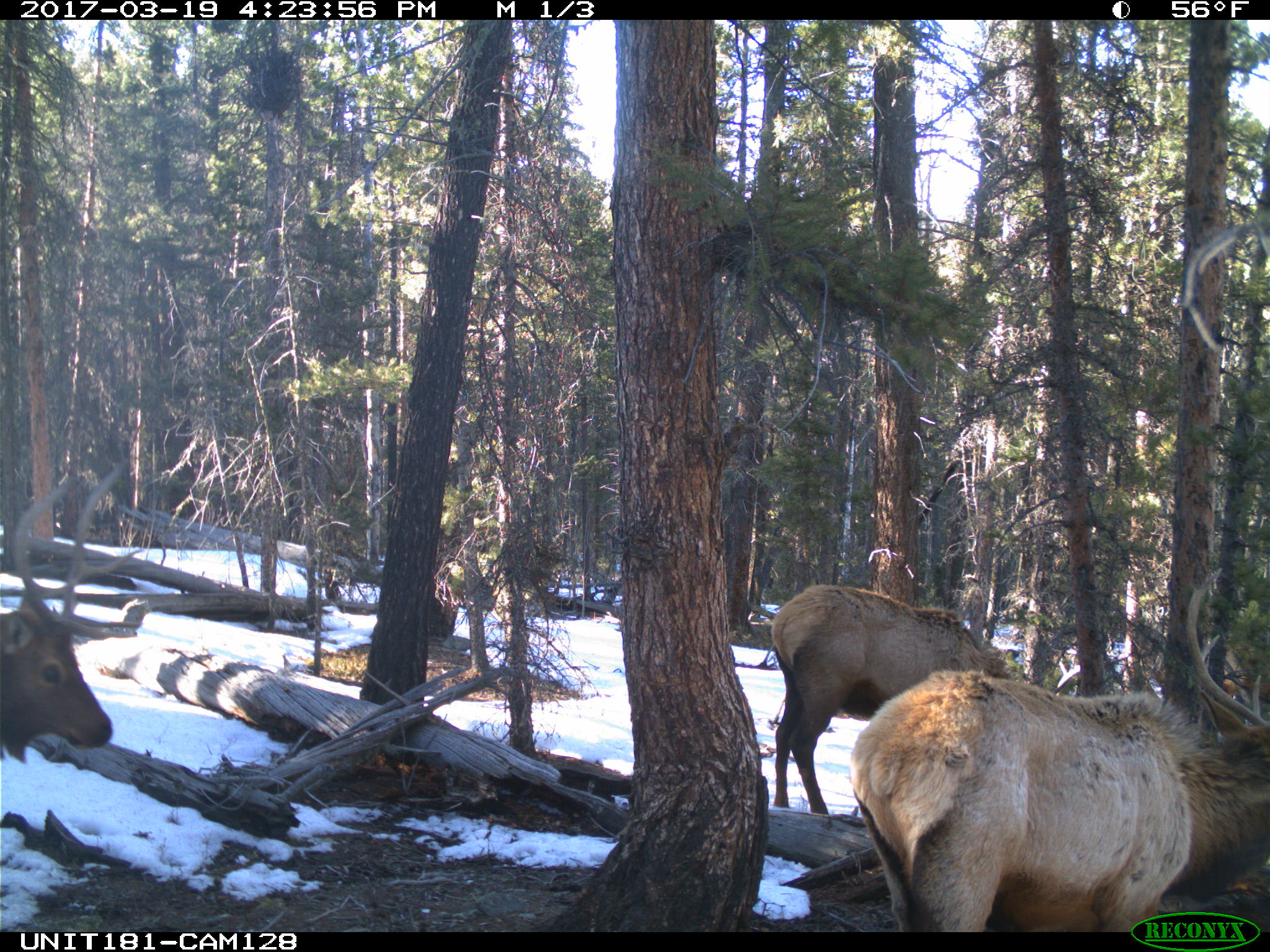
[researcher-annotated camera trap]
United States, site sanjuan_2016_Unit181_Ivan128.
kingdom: Animalia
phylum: Chordata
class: Mammalia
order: Artiodactyla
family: Cervidae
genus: Cervus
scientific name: Cervus elaphus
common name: red deer